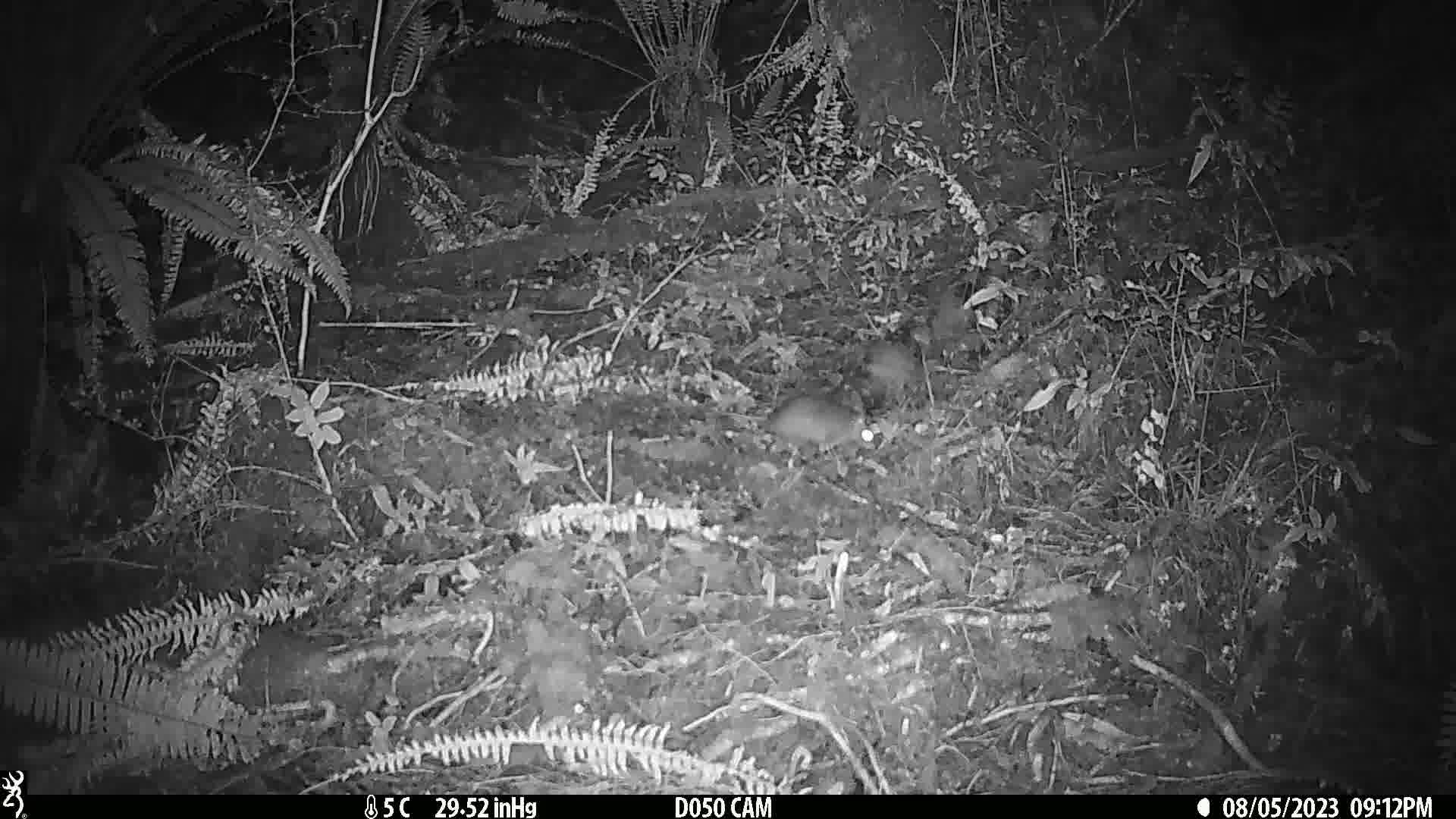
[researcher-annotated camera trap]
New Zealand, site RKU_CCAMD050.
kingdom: Animalia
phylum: Chordata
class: Mammalia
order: Rodentia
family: Muridae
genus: Rattus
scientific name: Rattus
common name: rat